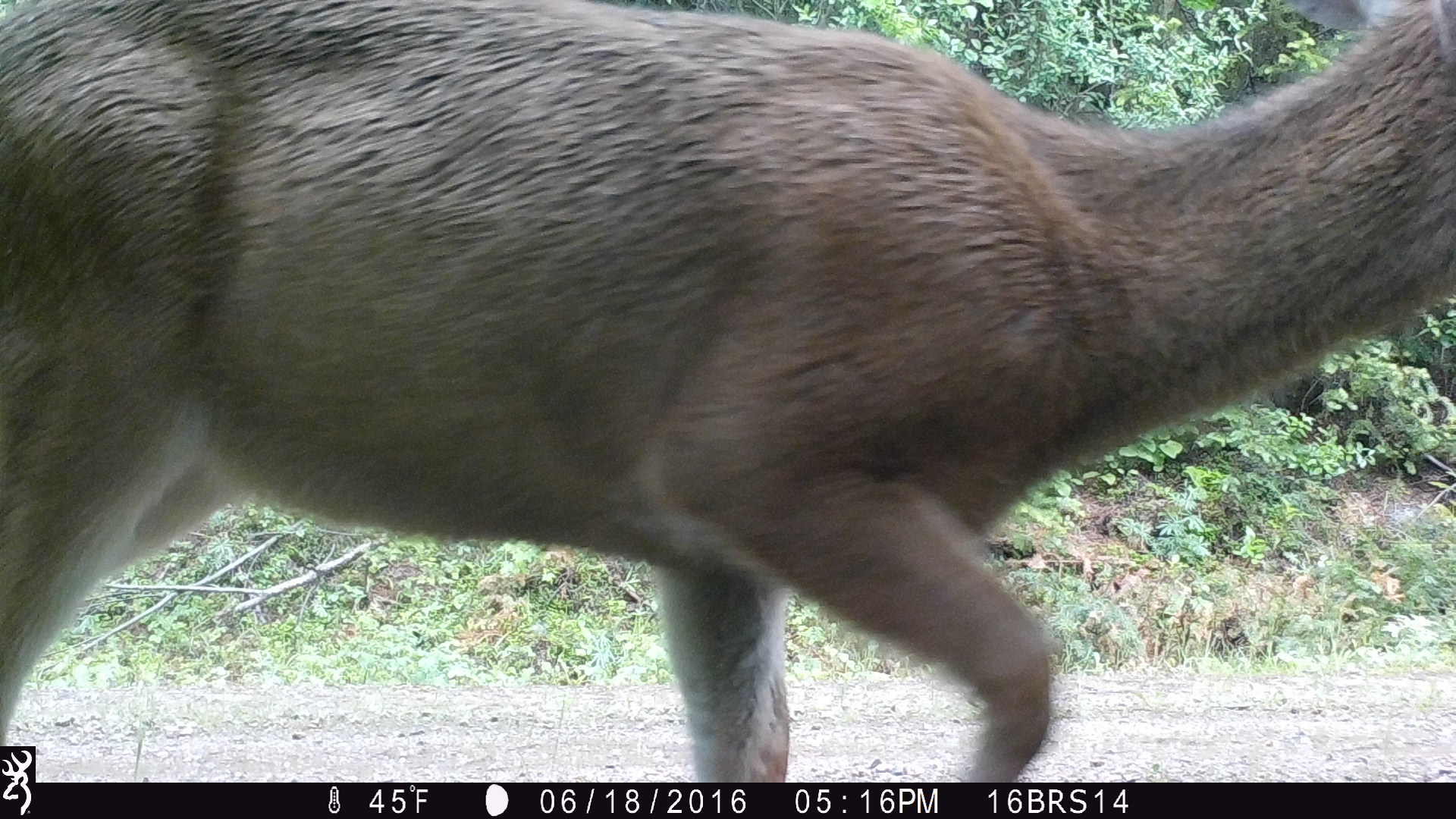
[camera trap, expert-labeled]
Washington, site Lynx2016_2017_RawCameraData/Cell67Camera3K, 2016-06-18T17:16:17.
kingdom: Animalia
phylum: Chordata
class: Mammalia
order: Artiodactyla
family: Cervidae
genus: Odocoileus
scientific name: Odocoileus hemionus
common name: mule deer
Odocoileus hemionus (mule deer). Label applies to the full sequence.